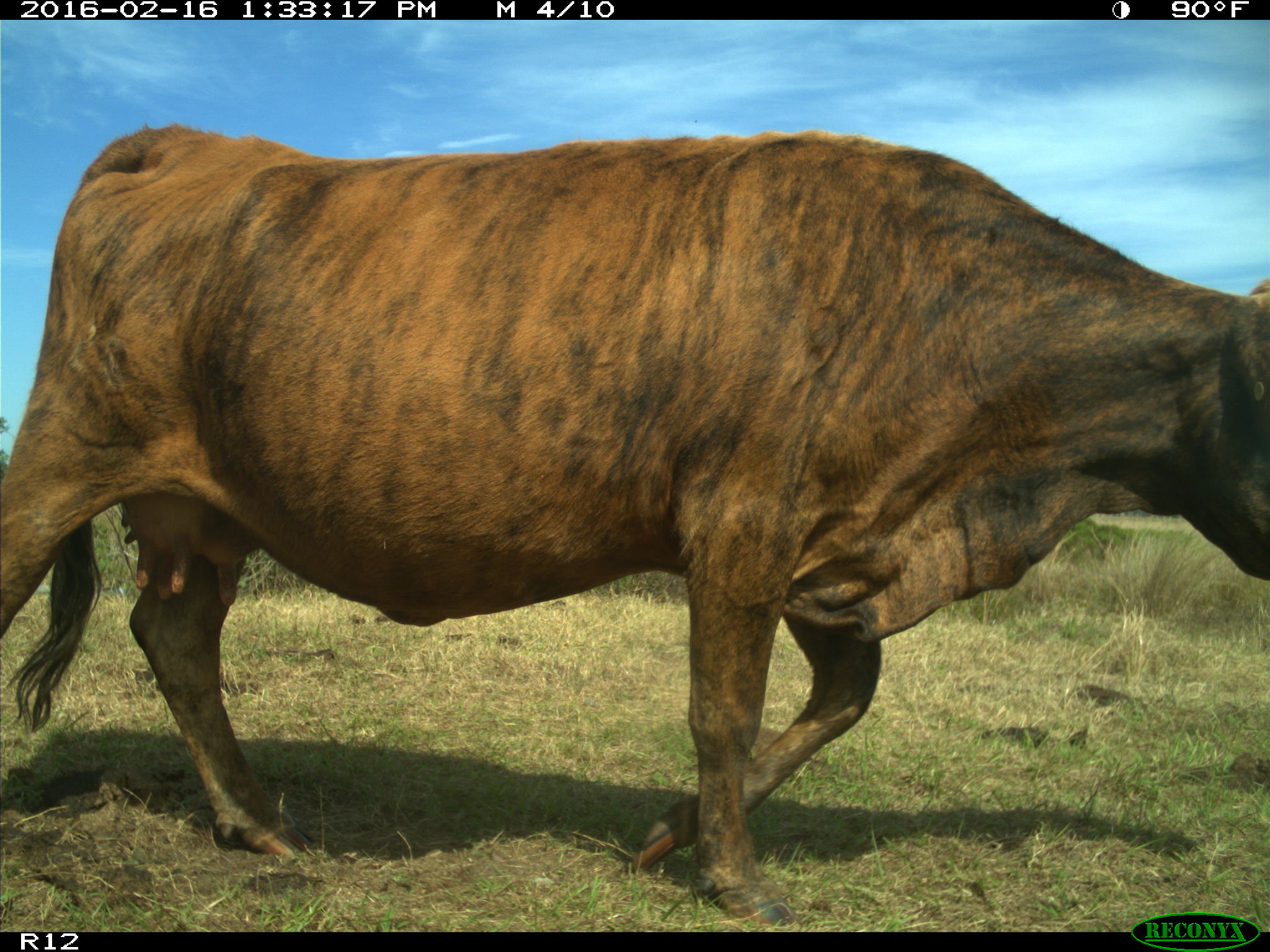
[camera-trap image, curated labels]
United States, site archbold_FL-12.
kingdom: Animalia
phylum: Chordata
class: Mammalia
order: Artiodactyla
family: Bovidae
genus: Bos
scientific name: Bos taurus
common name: domestic cow